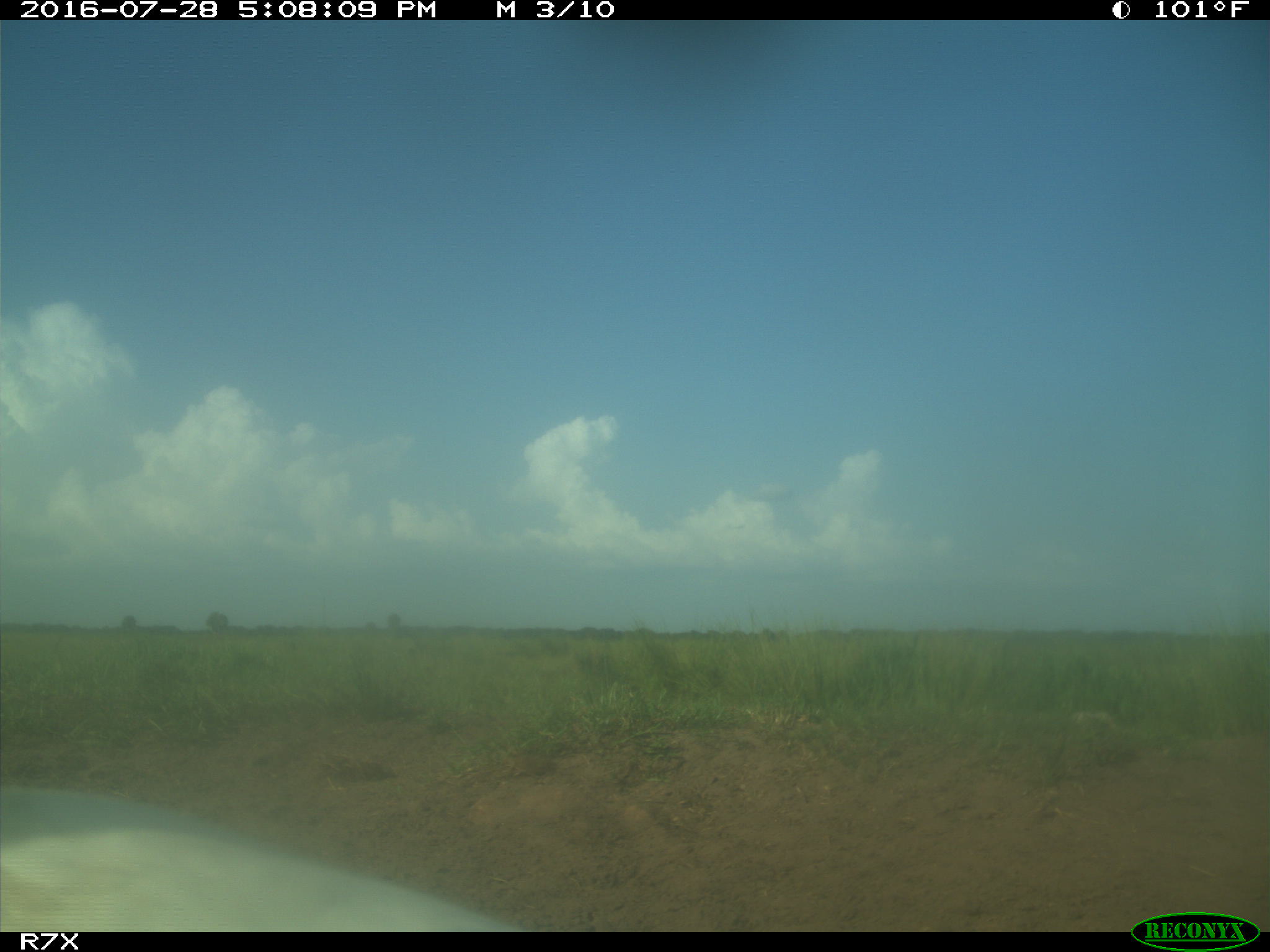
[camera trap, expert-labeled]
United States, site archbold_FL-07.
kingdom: Animalia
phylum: Chordata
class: Aves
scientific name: Aves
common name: birds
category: unidentified bird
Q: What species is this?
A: Unidentified bird (birds) (Aves).